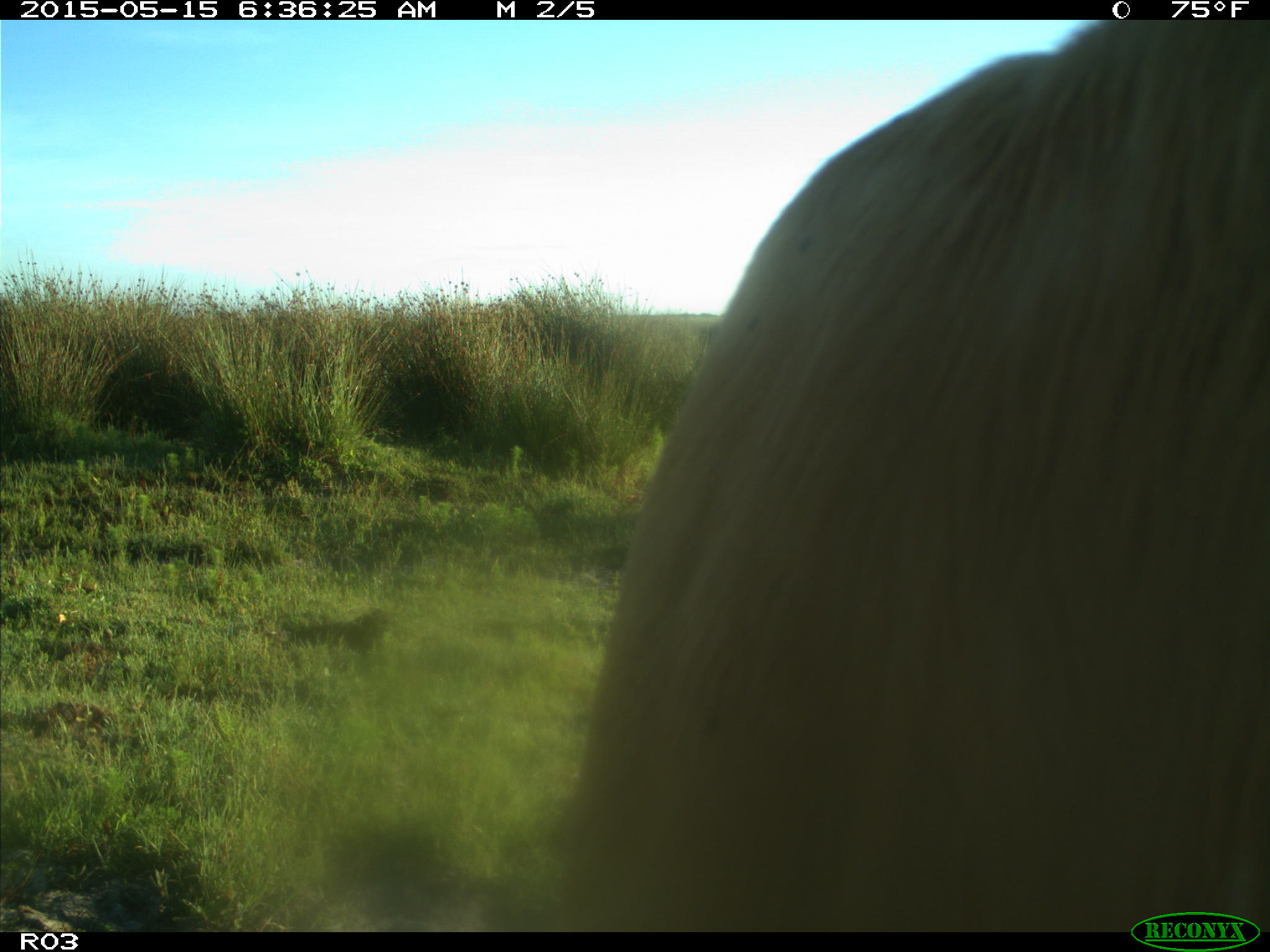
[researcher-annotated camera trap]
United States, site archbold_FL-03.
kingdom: Animalia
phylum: Chordata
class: Mammalia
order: Artiodactyla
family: Bovidae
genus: Bos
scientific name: Bos taurus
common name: domestic cow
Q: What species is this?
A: Bos taurus (domestic cow).